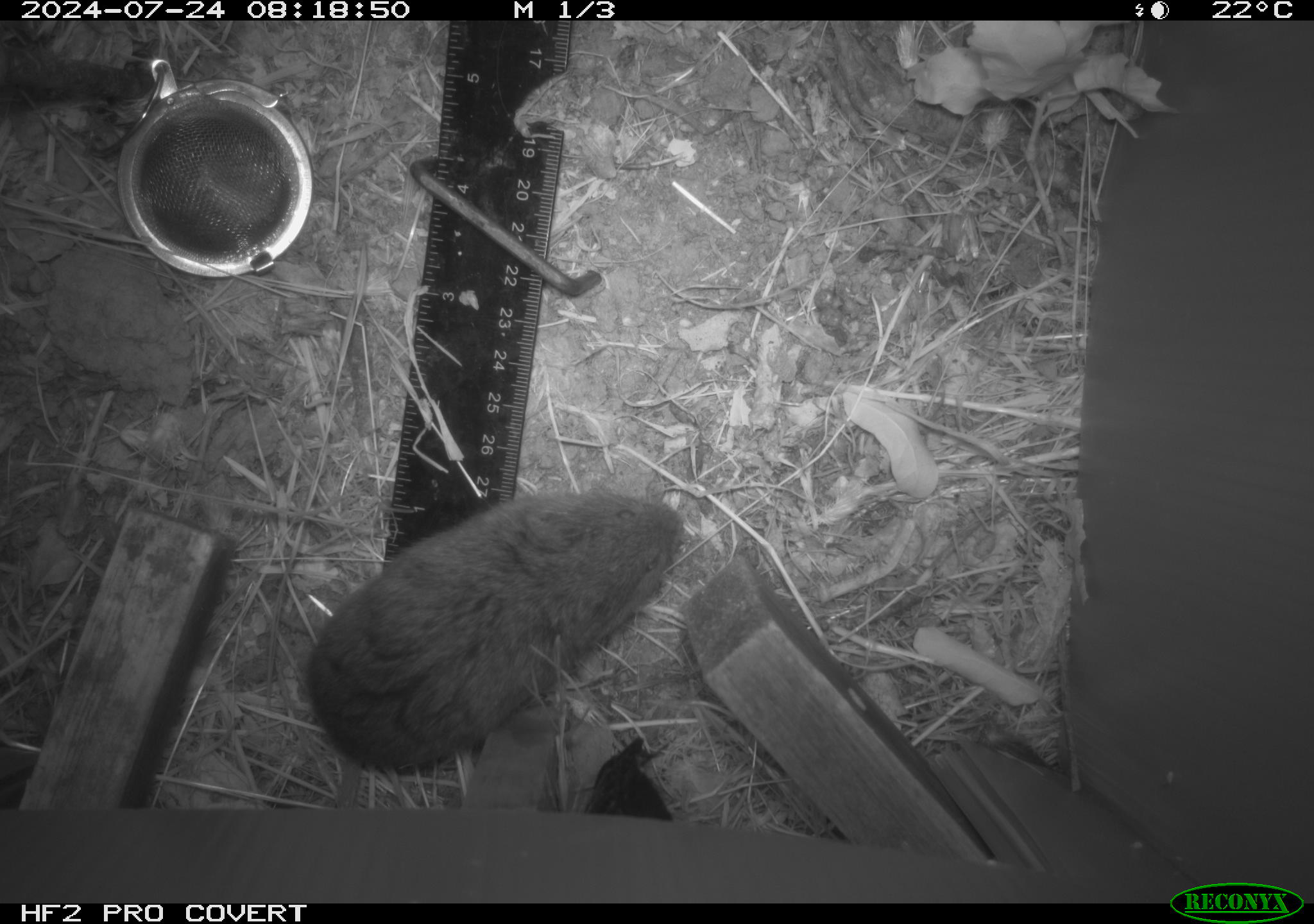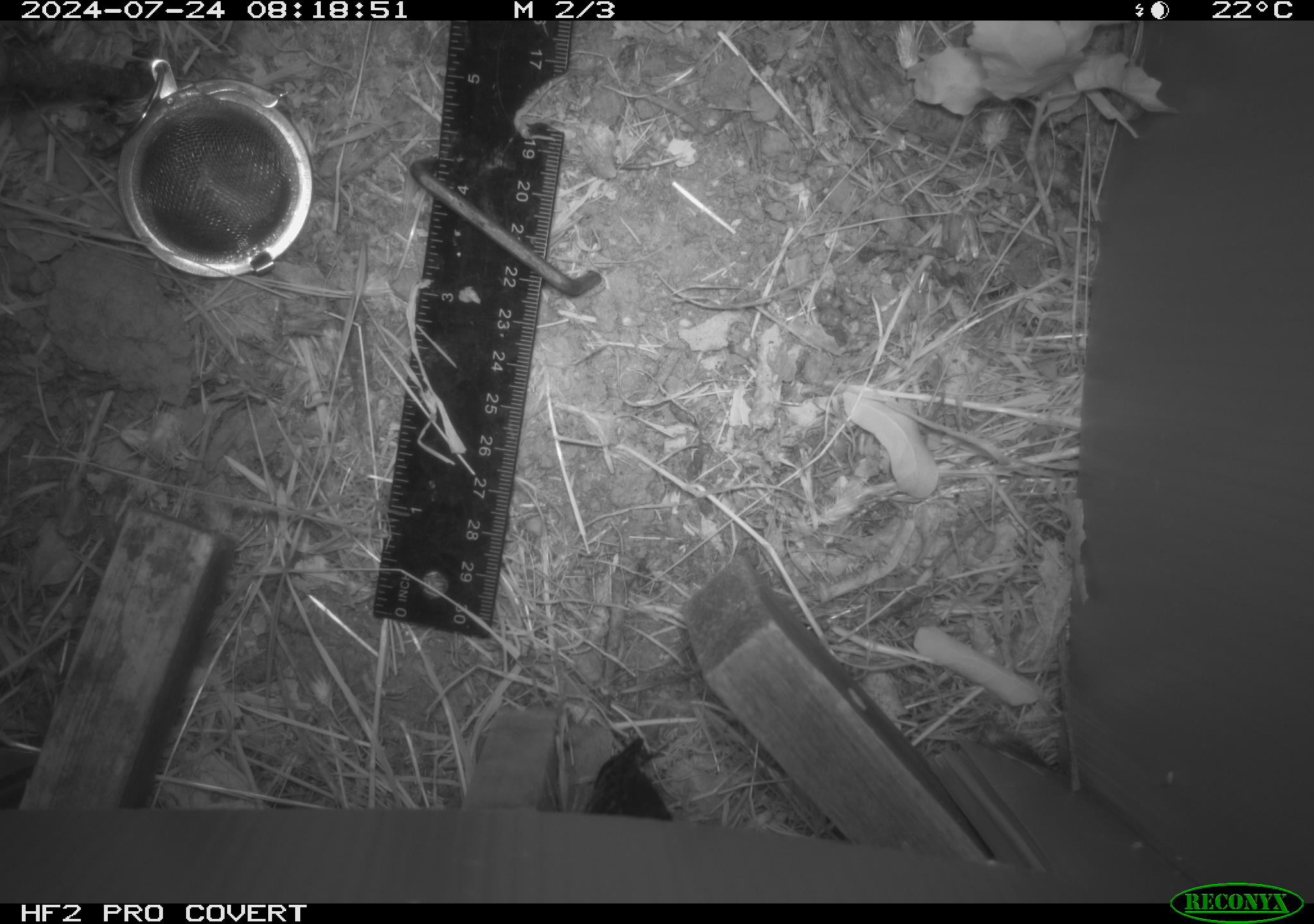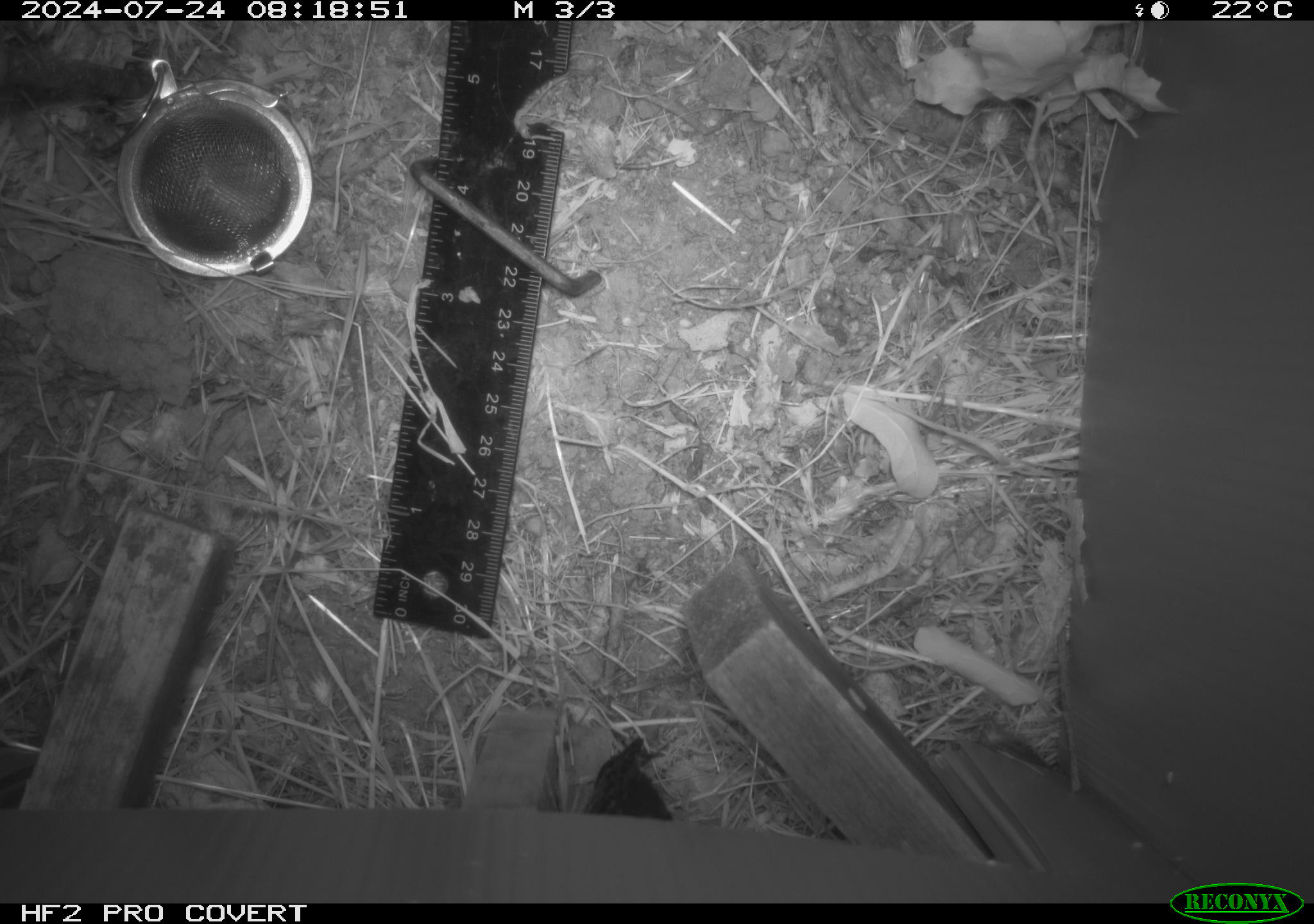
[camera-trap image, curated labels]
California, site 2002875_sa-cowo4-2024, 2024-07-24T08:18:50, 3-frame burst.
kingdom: Animalia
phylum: Chordata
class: Mammalia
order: Rodentia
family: Cricetidae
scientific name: Arvicolinae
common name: voles, lemmings, and muskrats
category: arvicolinae subfamily